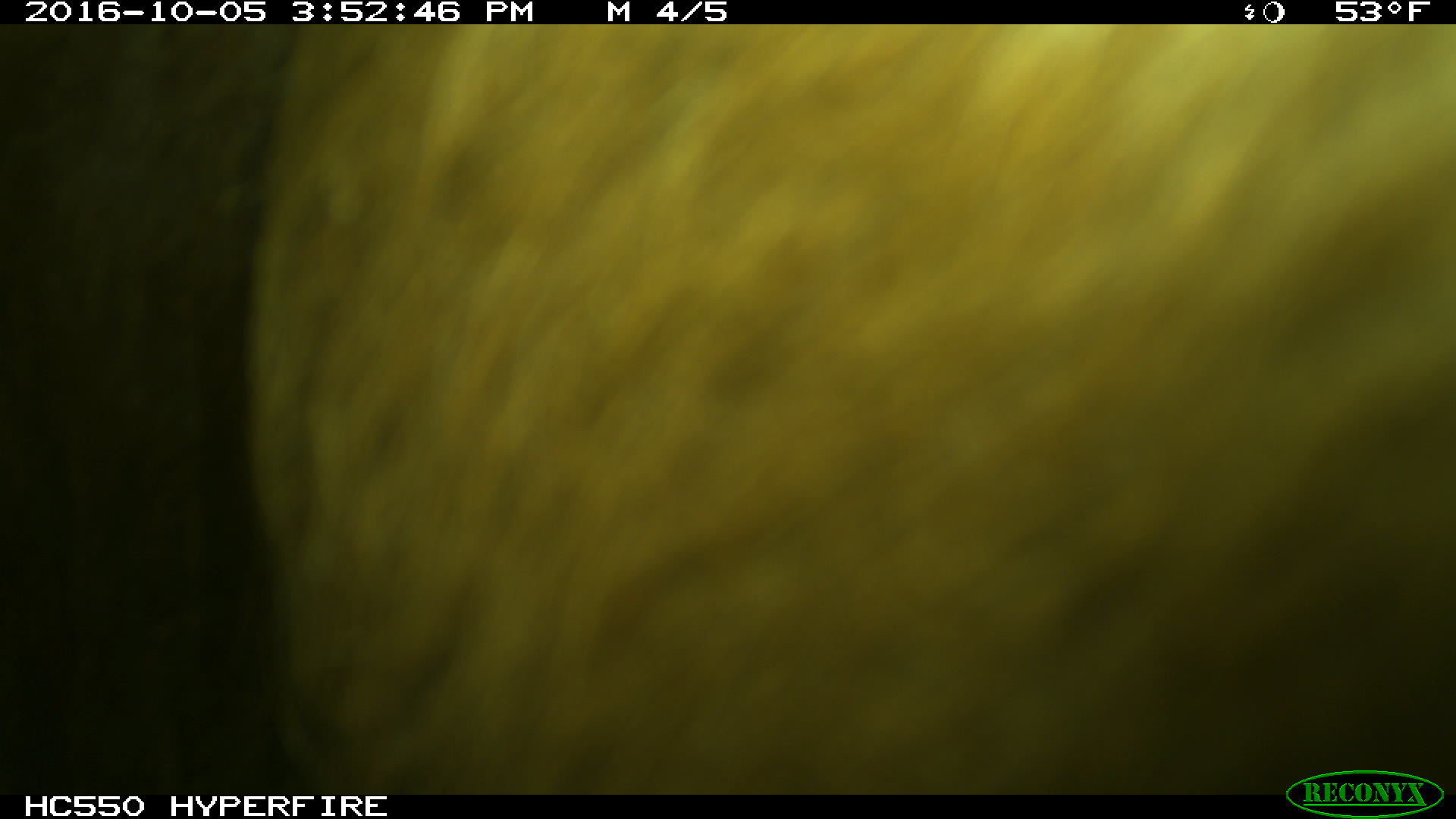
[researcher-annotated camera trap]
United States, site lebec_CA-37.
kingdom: Animalia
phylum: Chordata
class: Mammalia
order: Artiodactyla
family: Bovidae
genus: Bos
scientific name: Bos taurus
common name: domestic cow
Bos taurus (domestic cow).